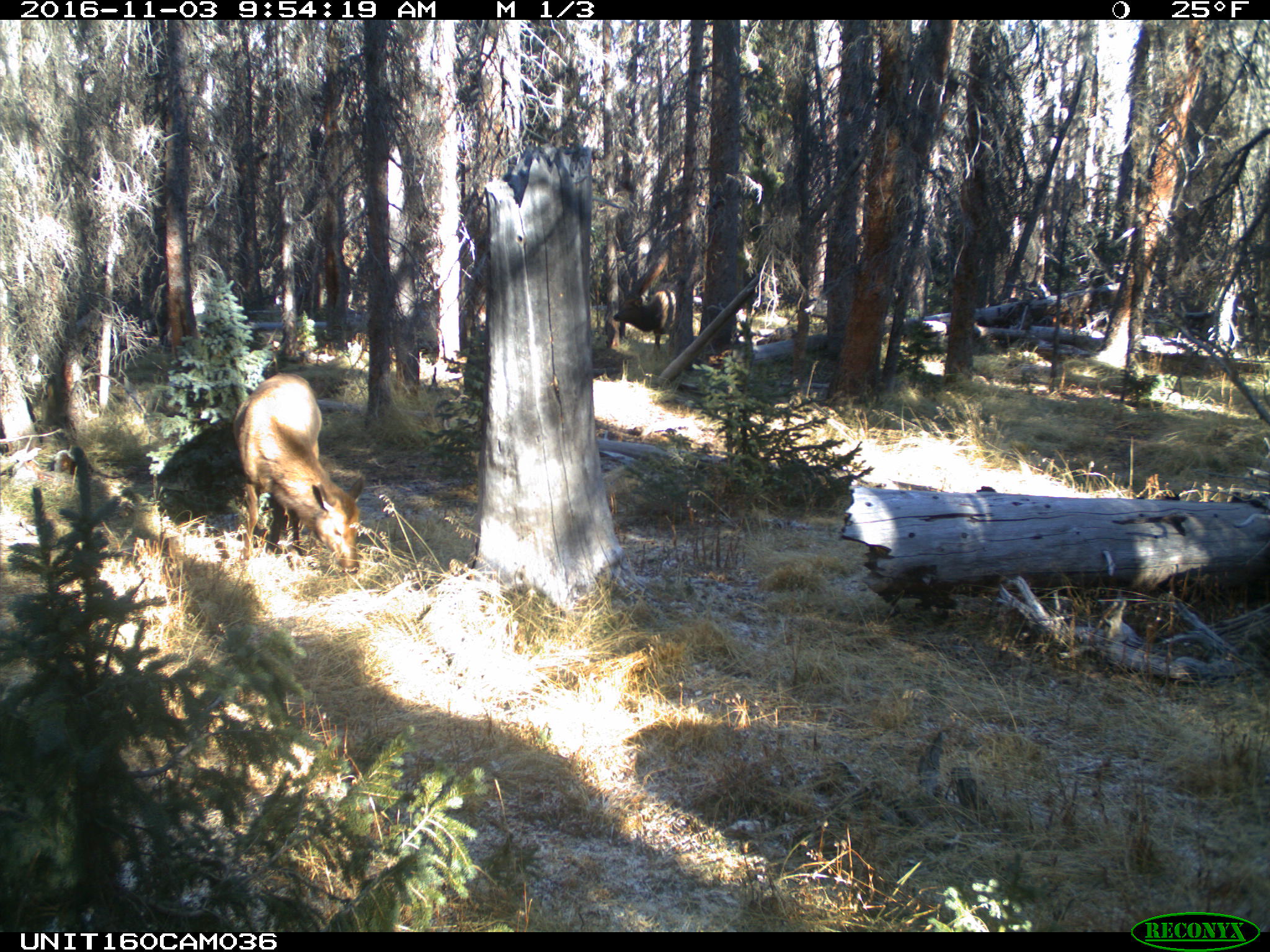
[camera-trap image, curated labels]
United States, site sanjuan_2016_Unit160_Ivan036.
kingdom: Animalia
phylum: Chordata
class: Mammalia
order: Artiodactyla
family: Cervidae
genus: Cervus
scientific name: Cervus elaphus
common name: red deer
Cervus elaphus (red deer).